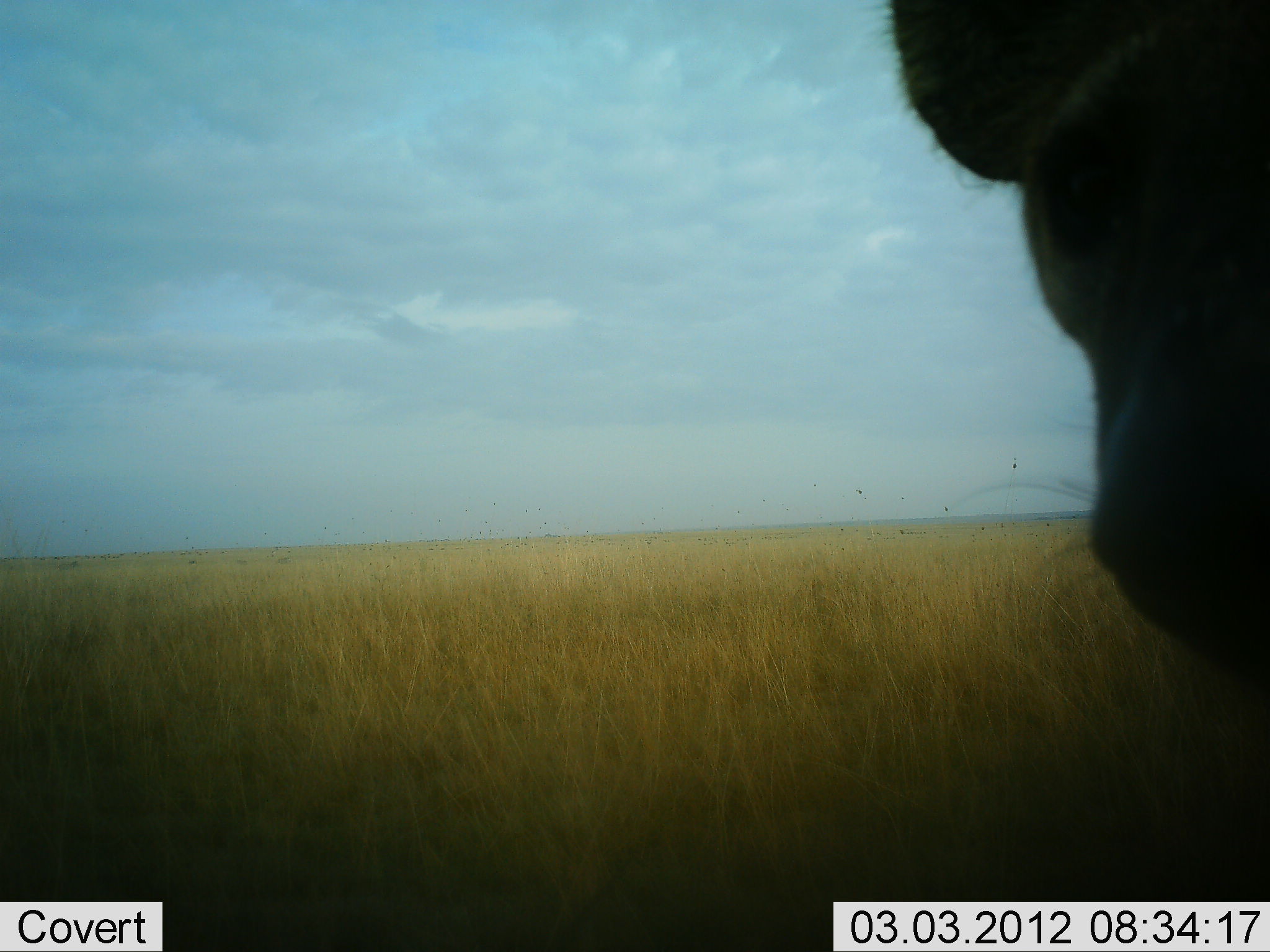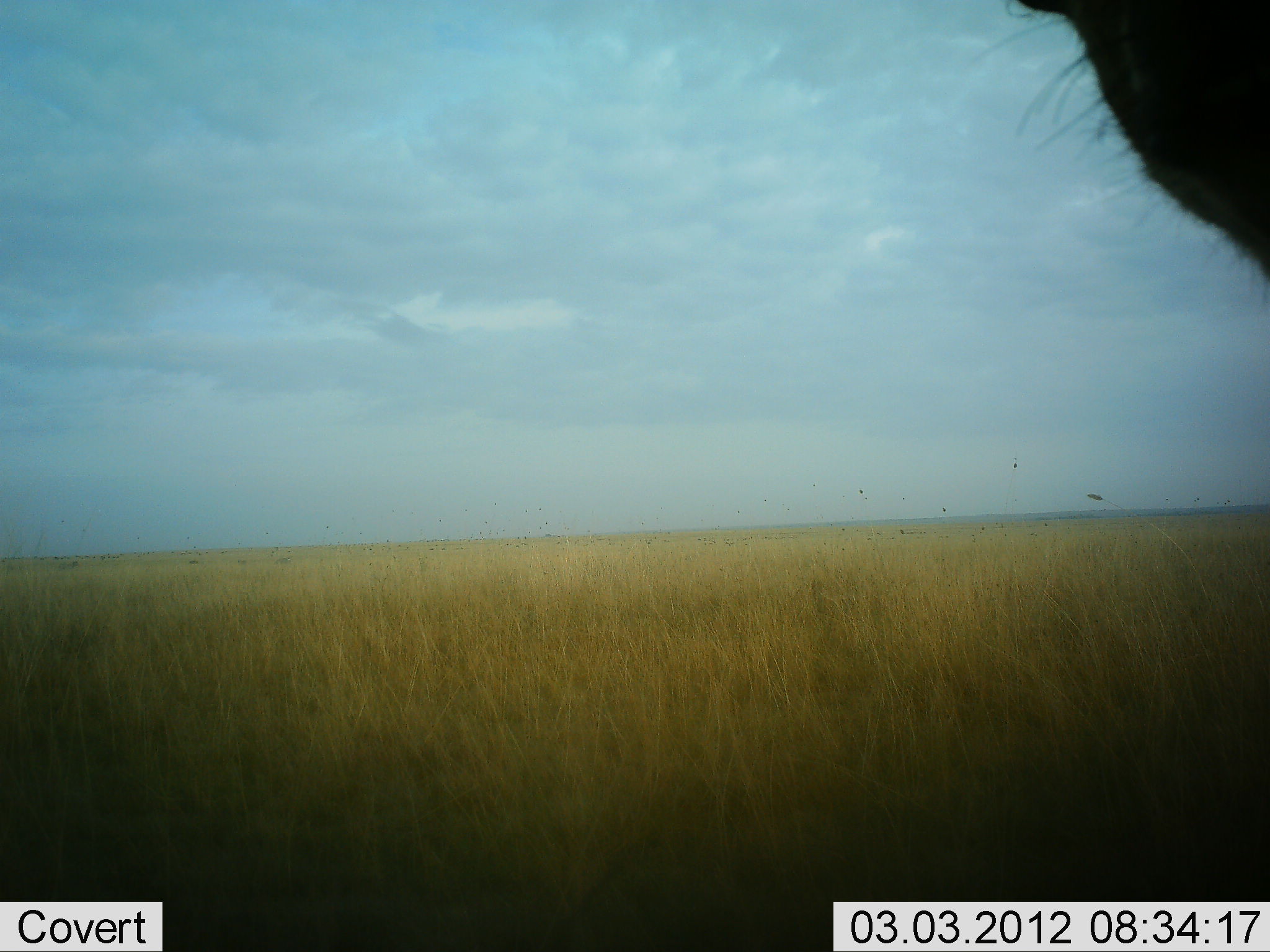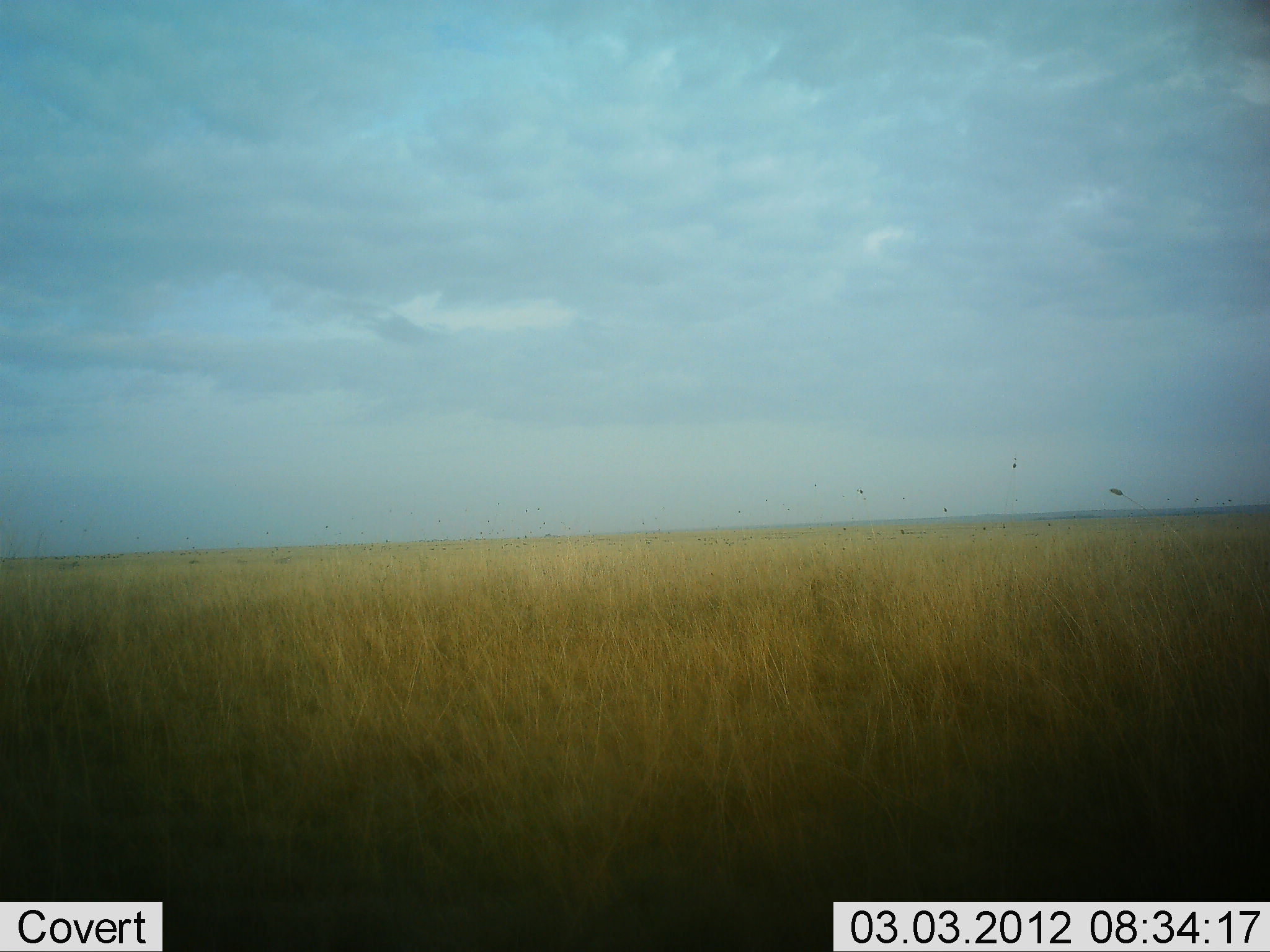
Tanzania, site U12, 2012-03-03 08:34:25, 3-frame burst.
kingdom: Animalia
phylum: Chordata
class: Mammalia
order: Carnivora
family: Hyaenidae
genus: Crocuta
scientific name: Crocuta crocuta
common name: spotted hyena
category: hyenaspotted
Hyenaspotted (spotted hyena) (Crocuta crocuta), count 1. Behavior (volunteer vote fractions): standing 67%, resting 0%, moving 50%, interacting 0%. Young present (vote fraction): 0%. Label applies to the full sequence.